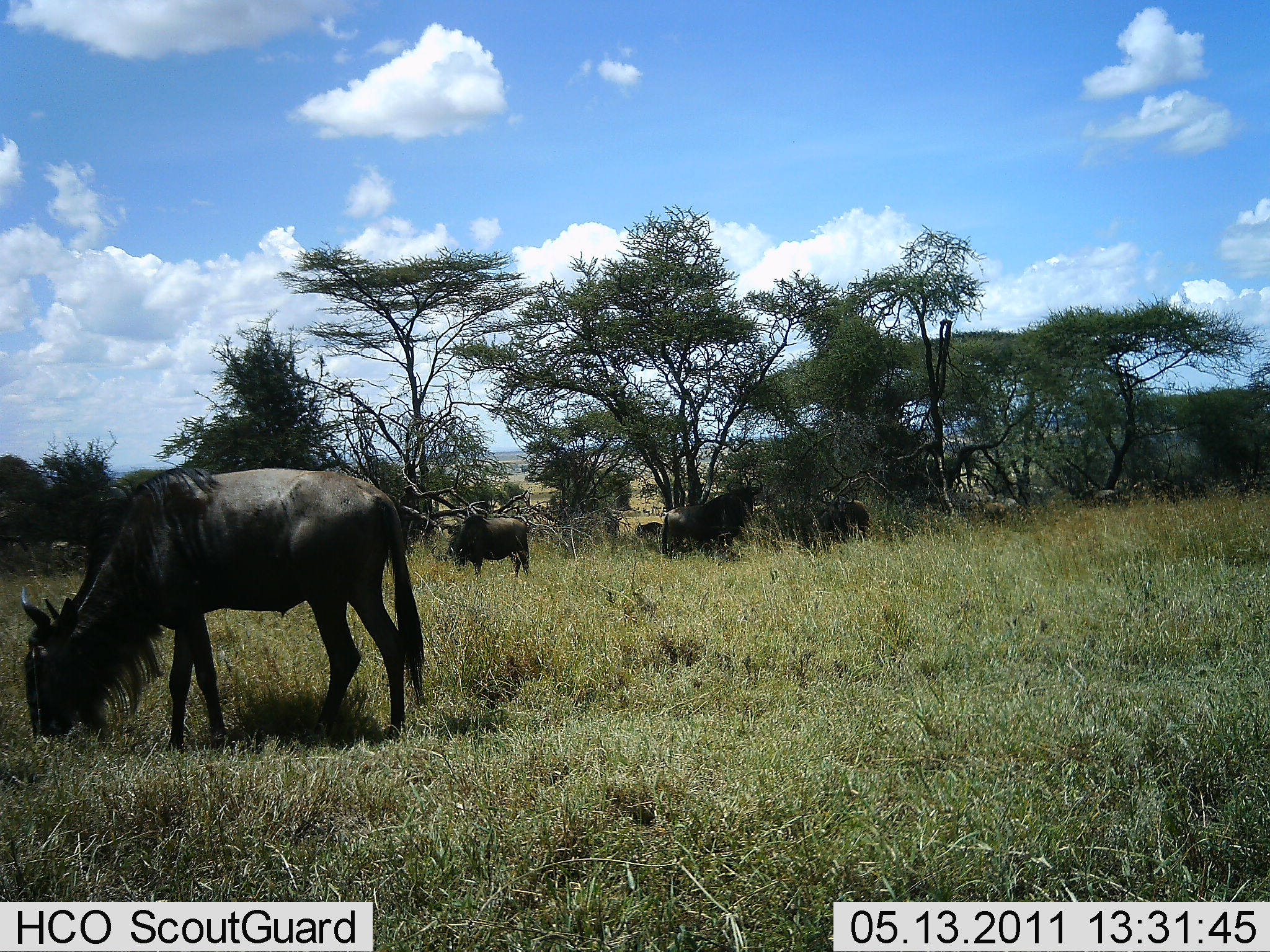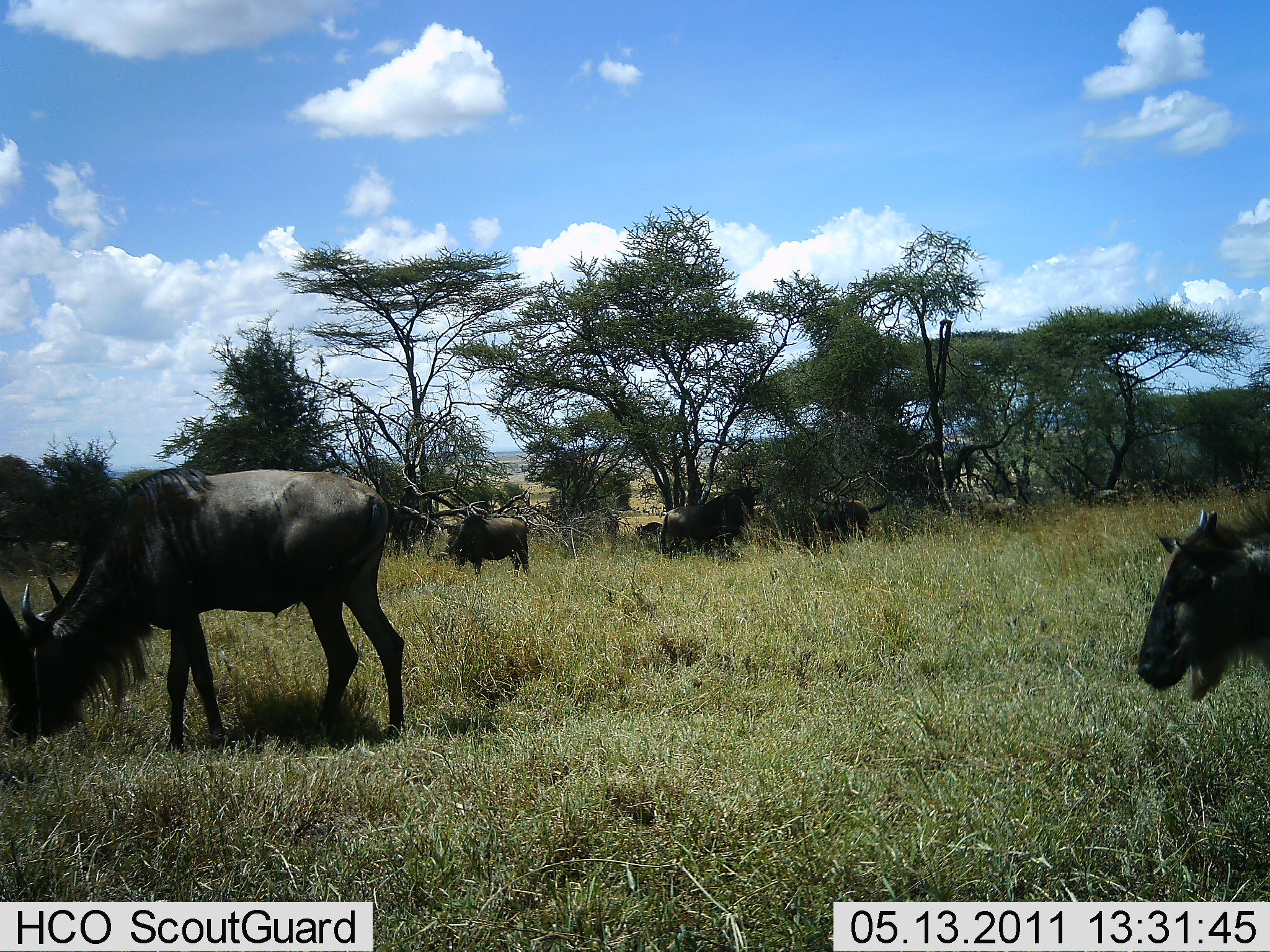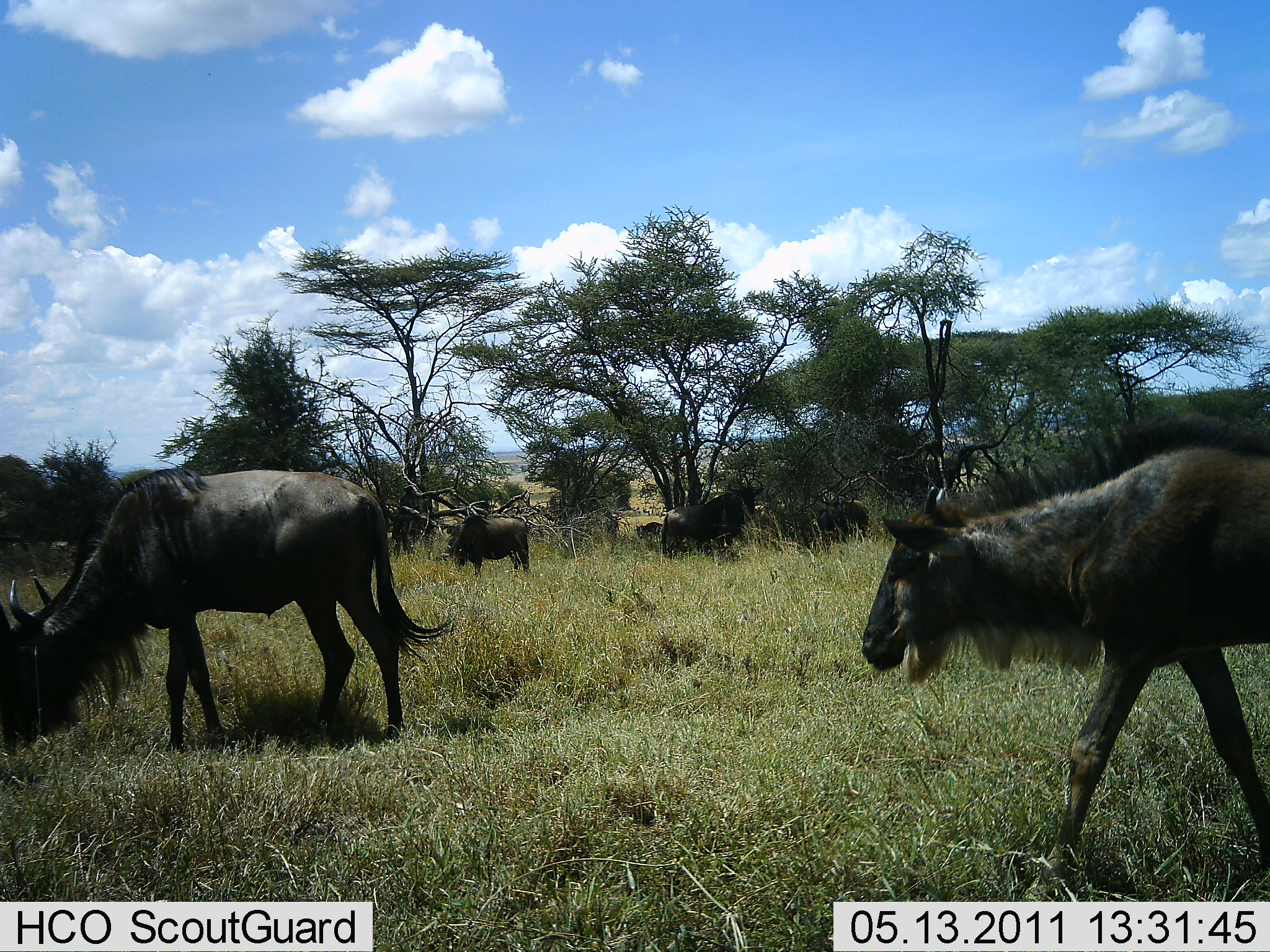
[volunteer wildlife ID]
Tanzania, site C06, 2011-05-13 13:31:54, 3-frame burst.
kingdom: Animalia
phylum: Chordata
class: Mammalia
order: Artiodactyla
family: Bovidae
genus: Connochaetes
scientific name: Connochaetes taurinus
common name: blue wildebeest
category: wildebeest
Wildebeest (blue wildebeest) (Connochaetes taurinus), count 5. Behavior (volunteer vote fractions): standing 50%, resting 0%, moving 70%, interacting 0%. Young present (vote fraction): 10%. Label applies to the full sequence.